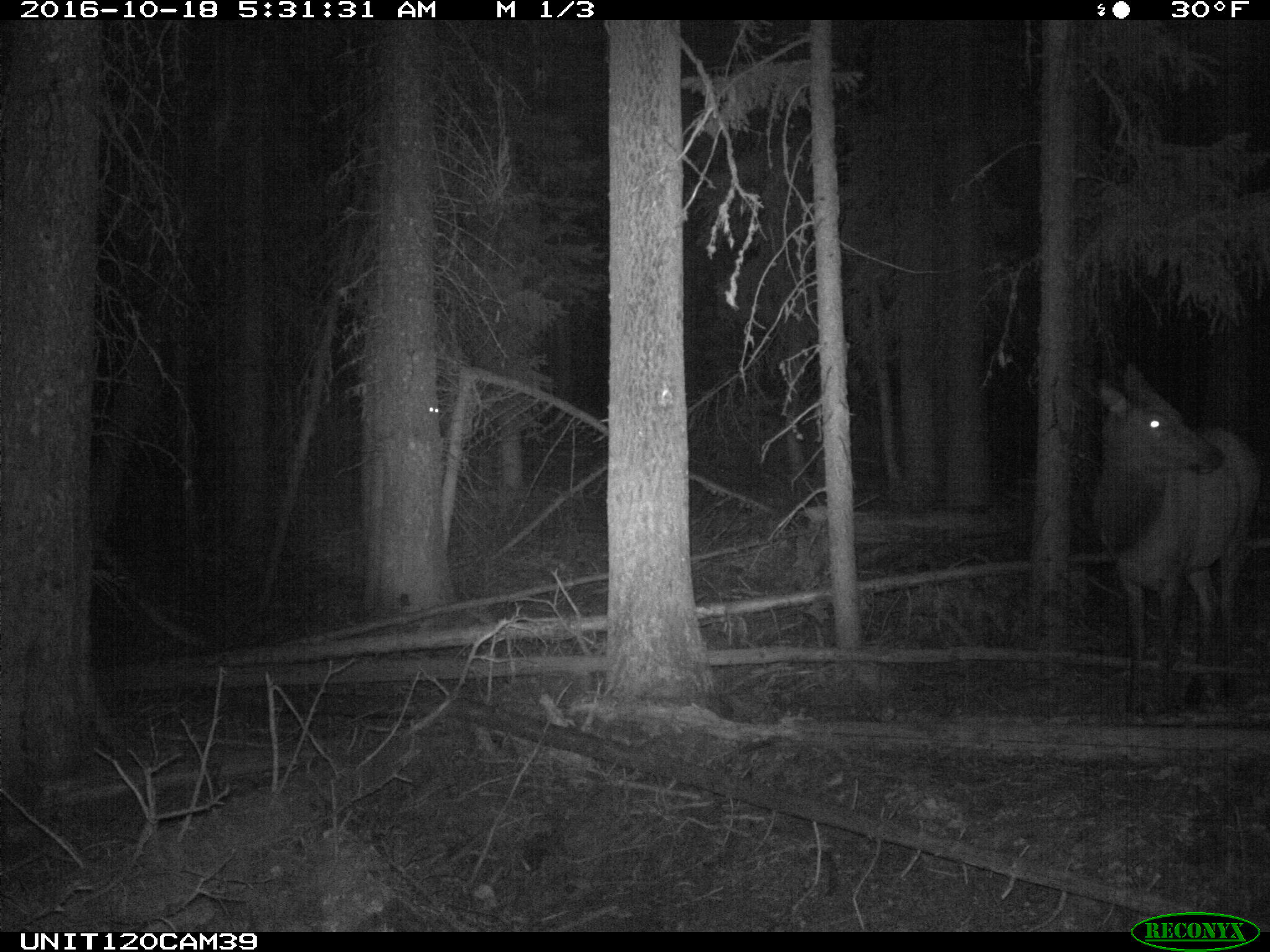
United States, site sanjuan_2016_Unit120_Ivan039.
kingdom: Animalia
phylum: Chordata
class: Mammalia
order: Artiodactyla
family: Cervidae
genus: Cervus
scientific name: Cervus elaphus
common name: red deer